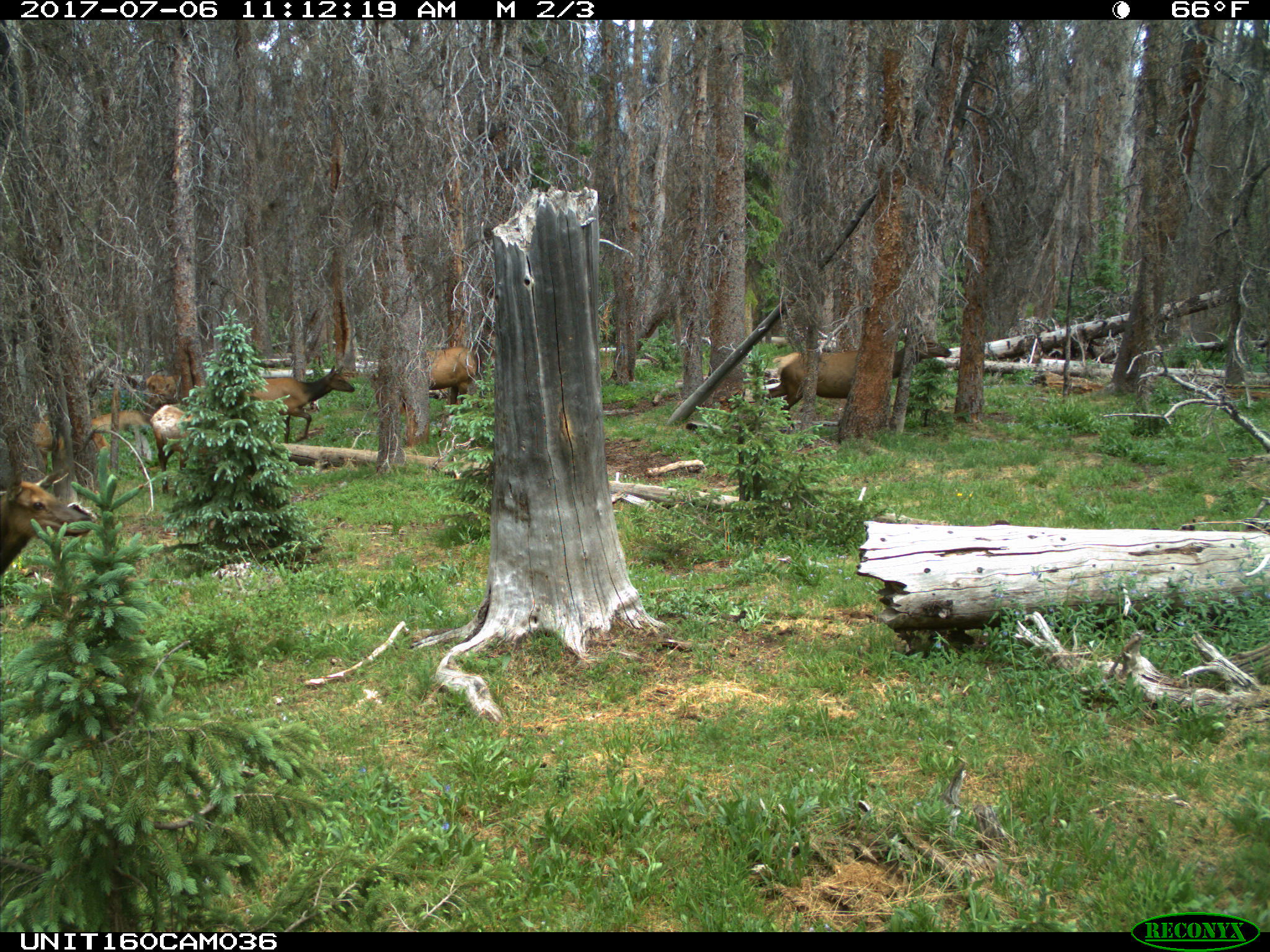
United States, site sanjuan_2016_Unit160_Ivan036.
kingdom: Animalia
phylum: Chordata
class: Mammalia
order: Artiodactyla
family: Cervidae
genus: Cervus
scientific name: Cervus elaphus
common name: red deer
Cervus elaphus (red deer).